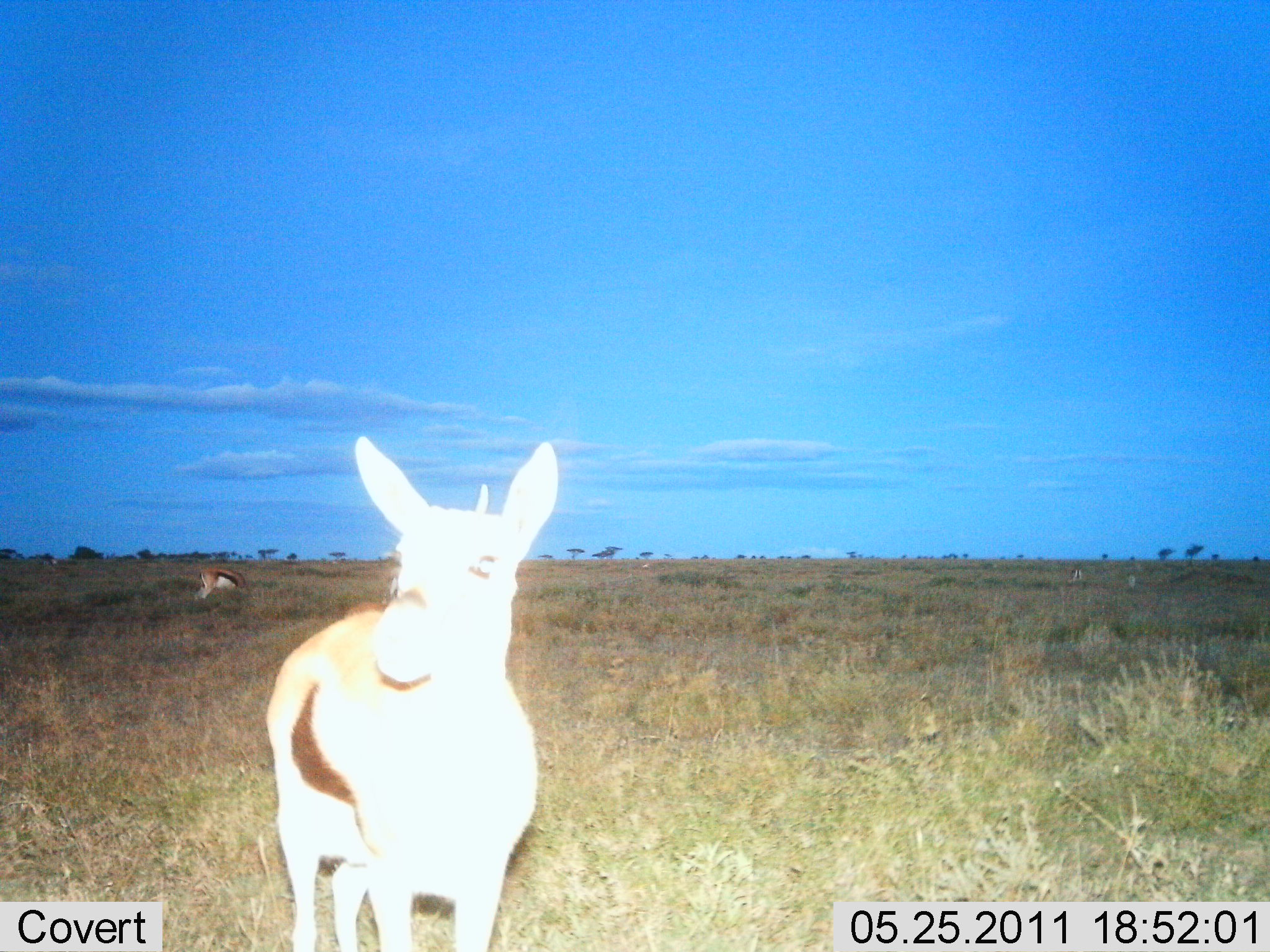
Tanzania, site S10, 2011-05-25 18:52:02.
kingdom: Animalia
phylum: Chordata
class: Mammalia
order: Artiodactyla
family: Bovidae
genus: Eudorcas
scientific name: Eudorcas thomsonii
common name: thomson's gazelle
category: gazellethomsons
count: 2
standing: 100%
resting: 0%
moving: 9%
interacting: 0%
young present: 0%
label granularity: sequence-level